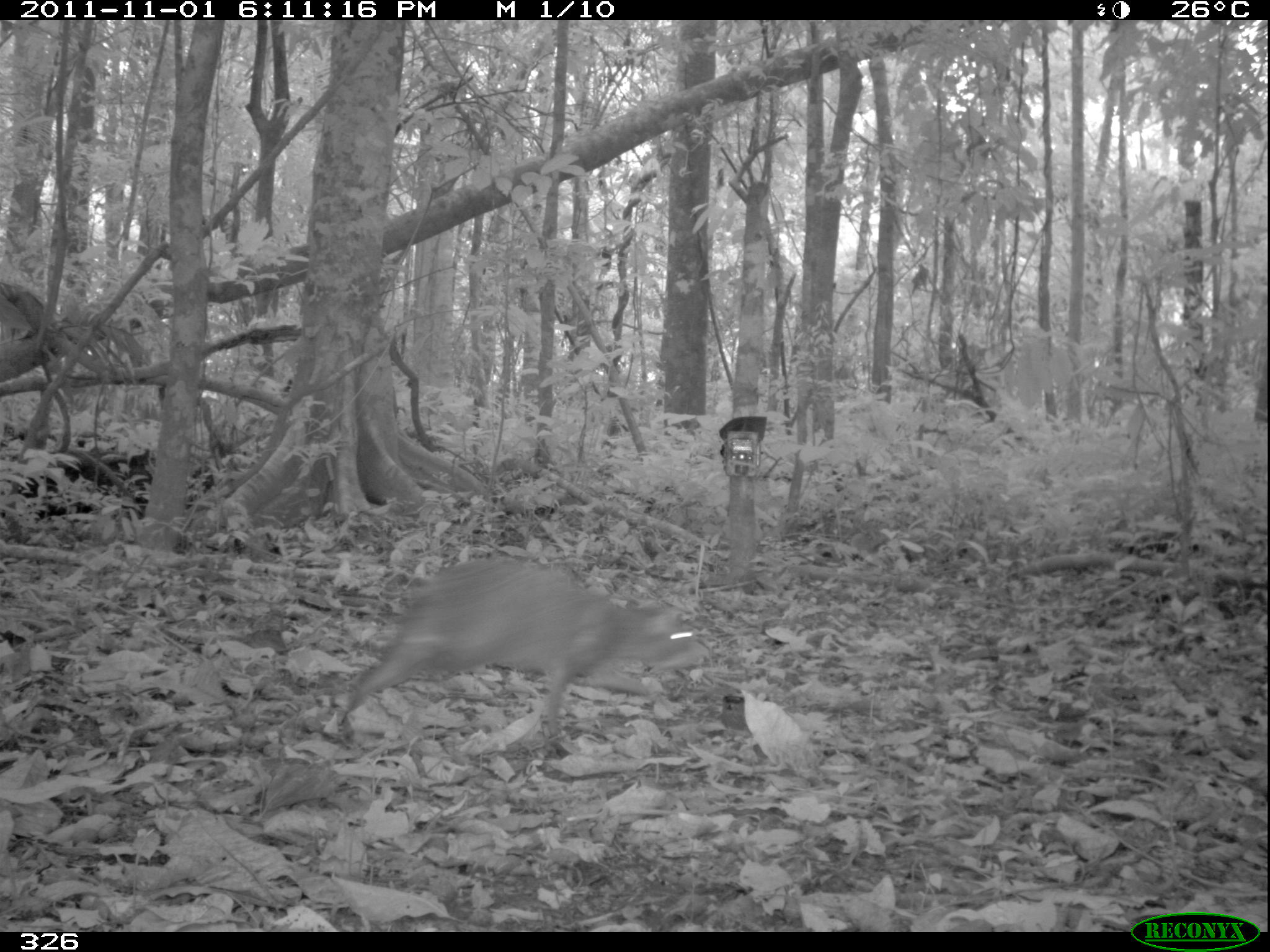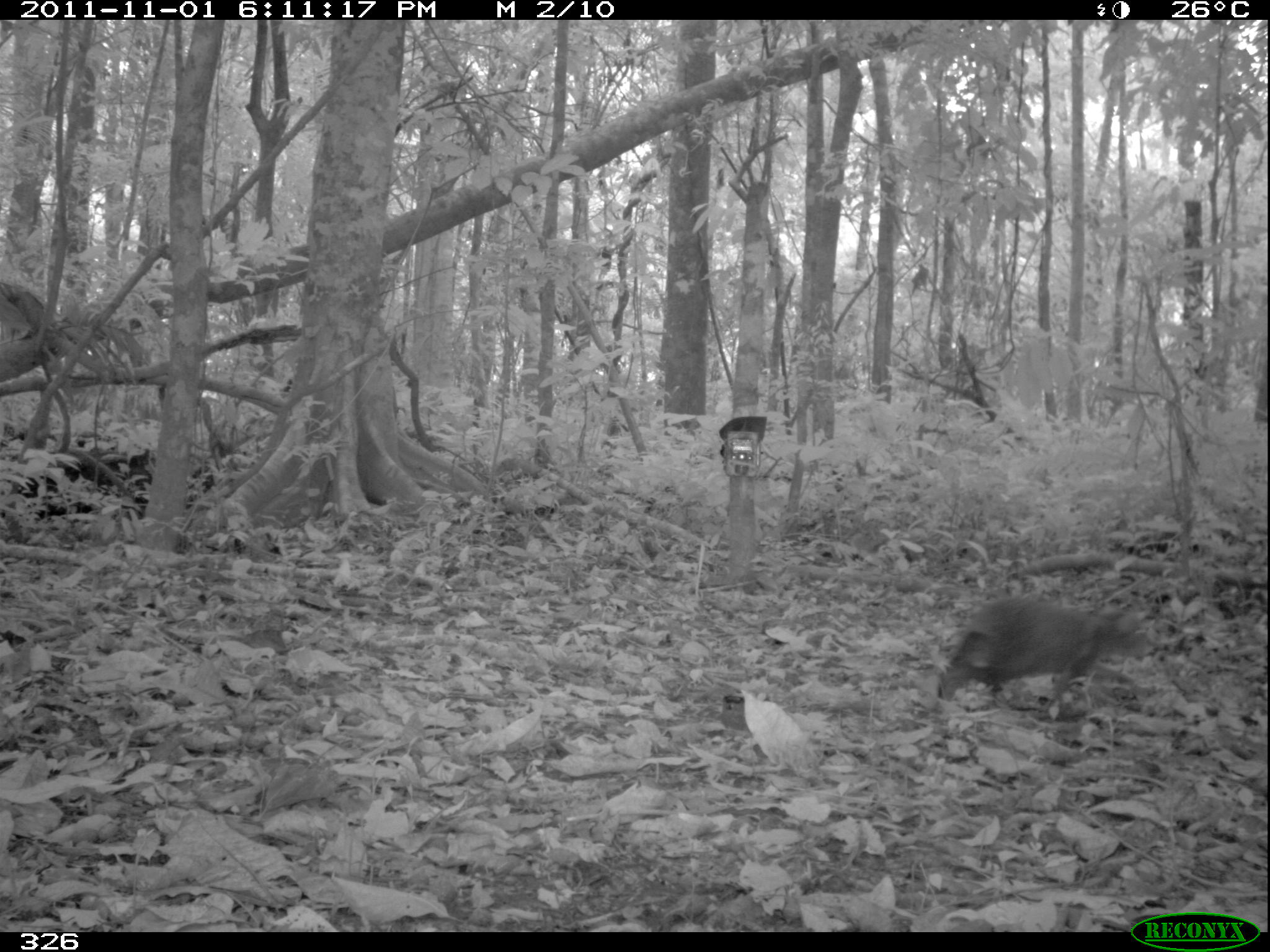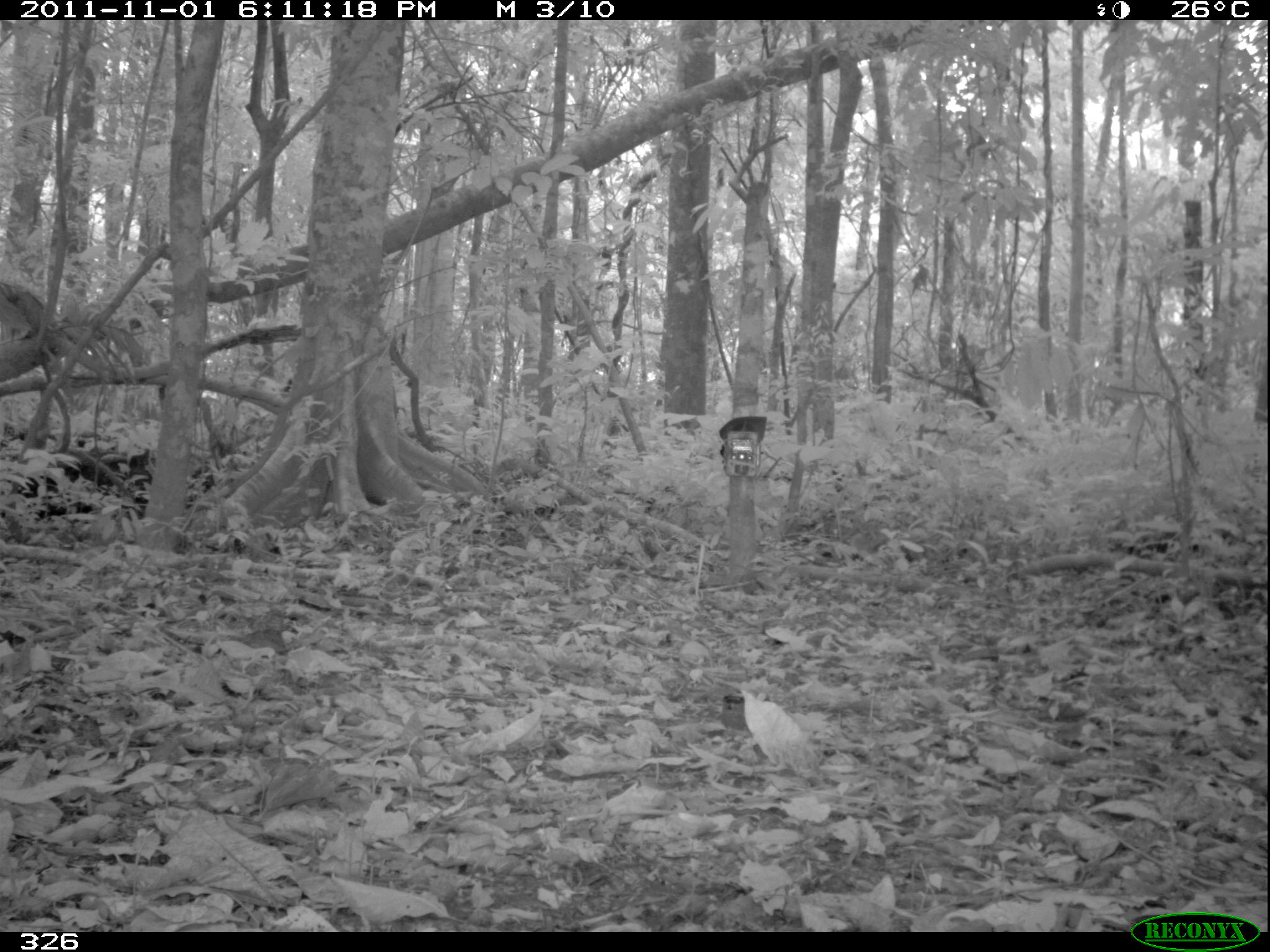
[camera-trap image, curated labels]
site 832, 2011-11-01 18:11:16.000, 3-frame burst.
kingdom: Animalia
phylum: Chordata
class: Mammalia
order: Rodentia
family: Dasyproctidae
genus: Dasyprocta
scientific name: Dasyprocta punctata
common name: central american agouti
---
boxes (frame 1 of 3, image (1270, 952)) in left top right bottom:
dasyprocta punctata: 322 554 710 760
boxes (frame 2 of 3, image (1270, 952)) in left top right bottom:
dasyprocta punctata: 935 594 1154 722